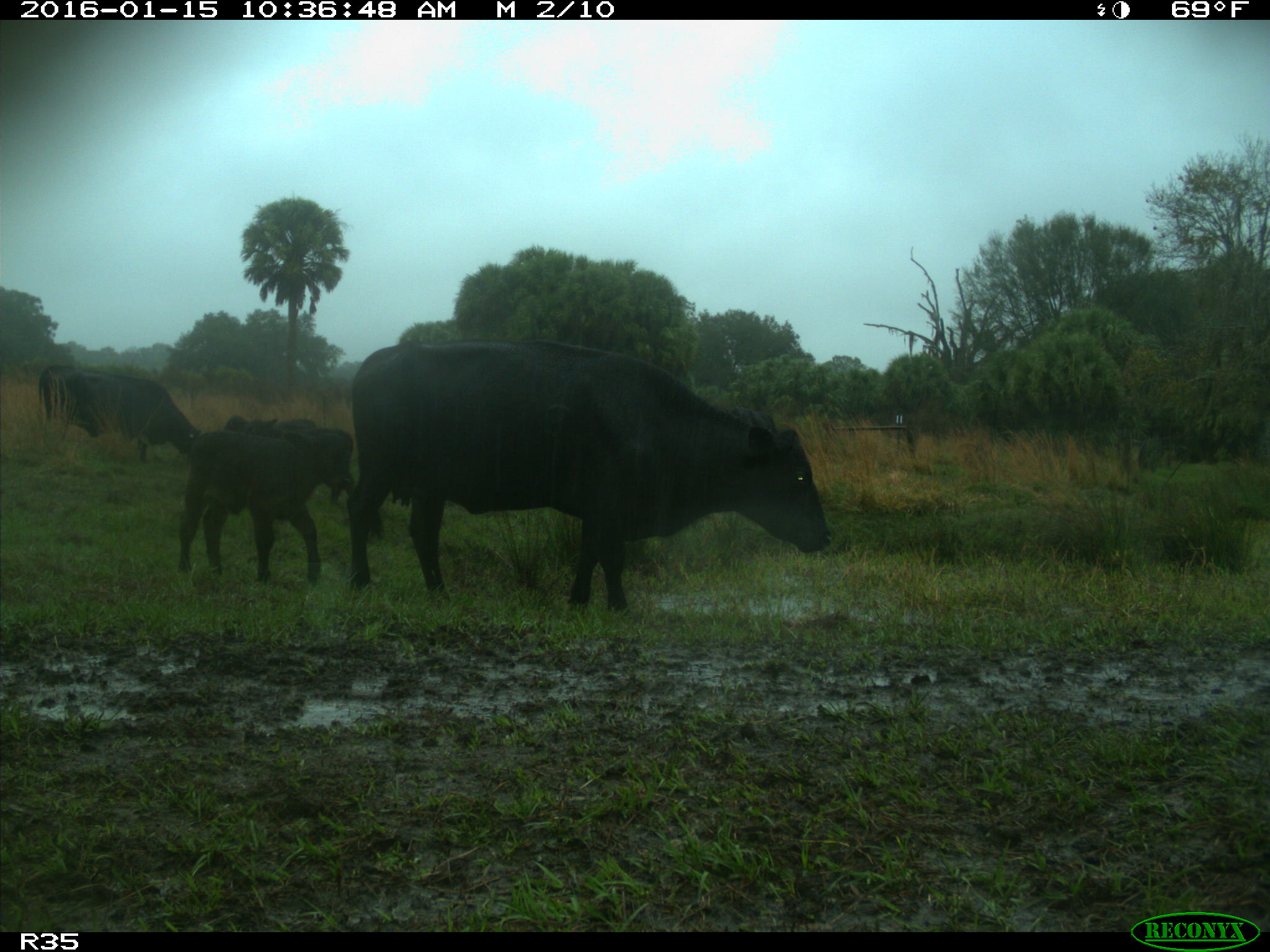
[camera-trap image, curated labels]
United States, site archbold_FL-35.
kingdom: Animalia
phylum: Chordata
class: Mammalia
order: Artiodactyla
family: Bovidae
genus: Bos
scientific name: Bos taurus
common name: domestic cow